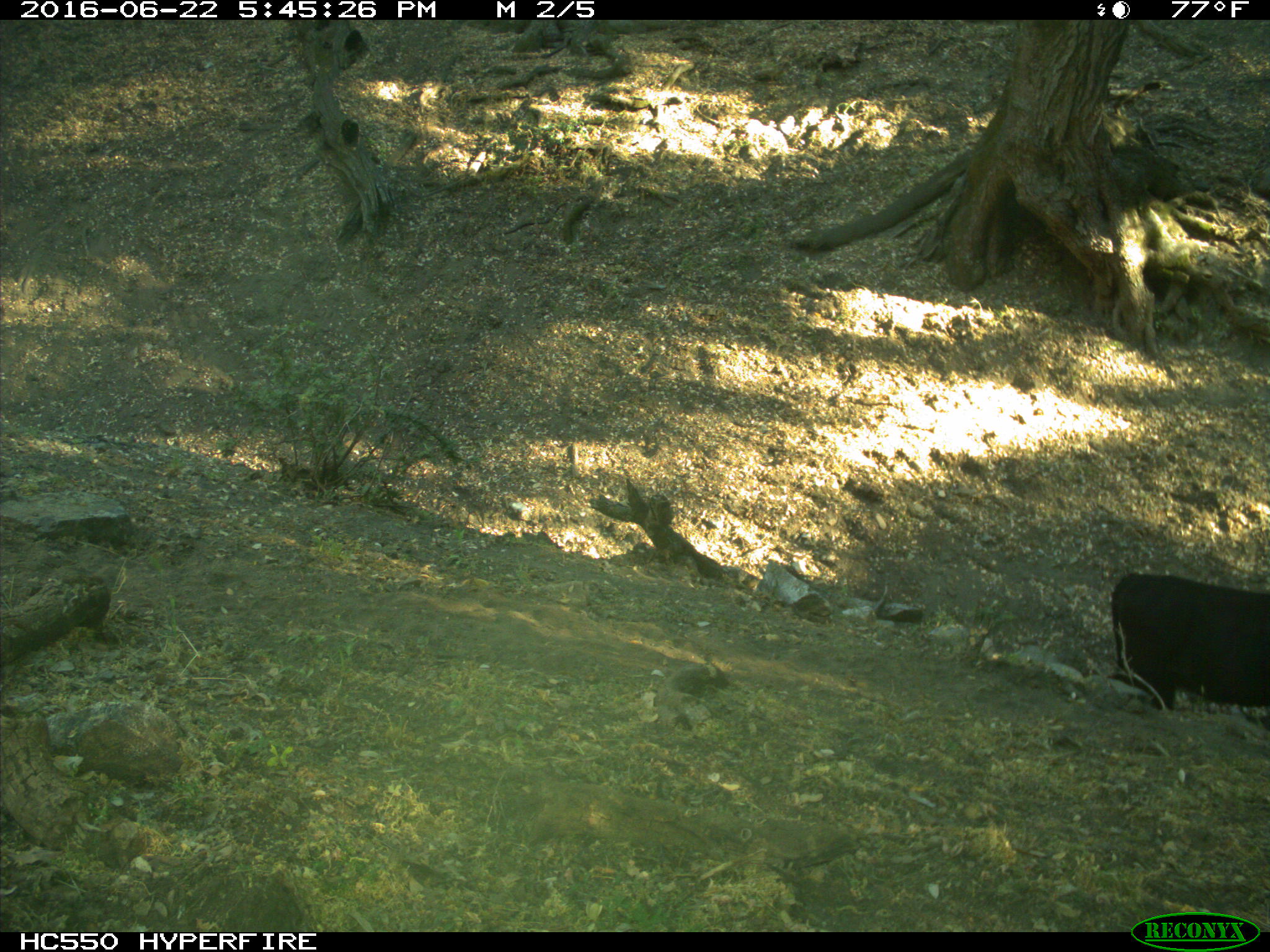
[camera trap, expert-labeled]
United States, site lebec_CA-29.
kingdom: Animalia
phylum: Chordata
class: Mammalia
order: Artiodactyla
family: Bovidae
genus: Bos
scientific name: Bos taurus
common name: domestic cow